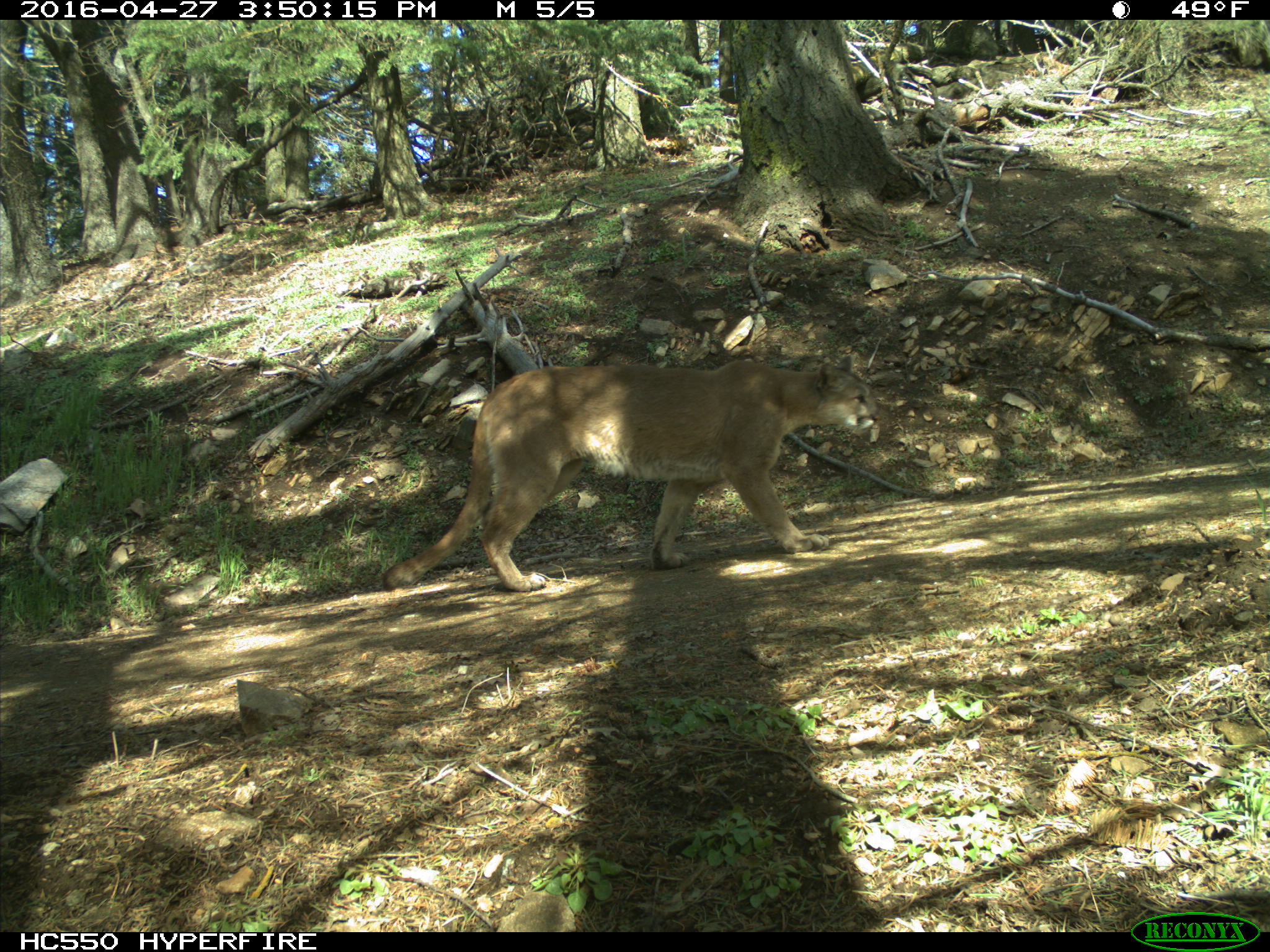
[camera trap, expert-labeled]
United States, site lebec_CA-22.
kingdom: Animalia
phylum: Chordata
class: Mammalia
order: Carnivora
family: Felidae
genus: Puma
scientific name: Puma concolor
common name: mountain lion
Puma concolor (mountain lion).